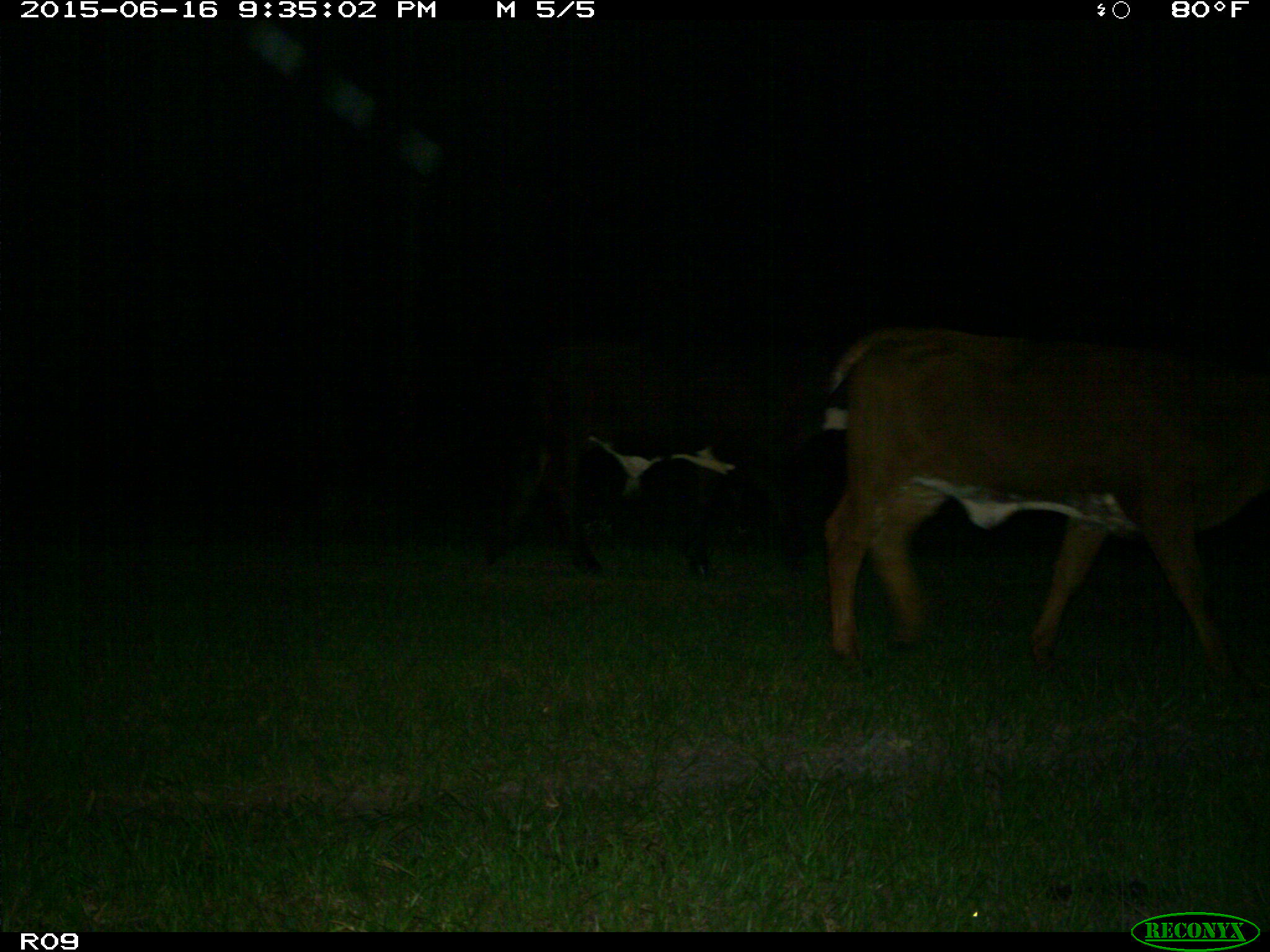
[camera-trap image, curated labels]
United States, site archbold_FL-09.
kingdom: Animalia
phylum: Chordata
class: Mammalia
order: Artiodactyla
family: Bovidae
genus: Bos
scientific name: Bos taurus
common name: domestic cow